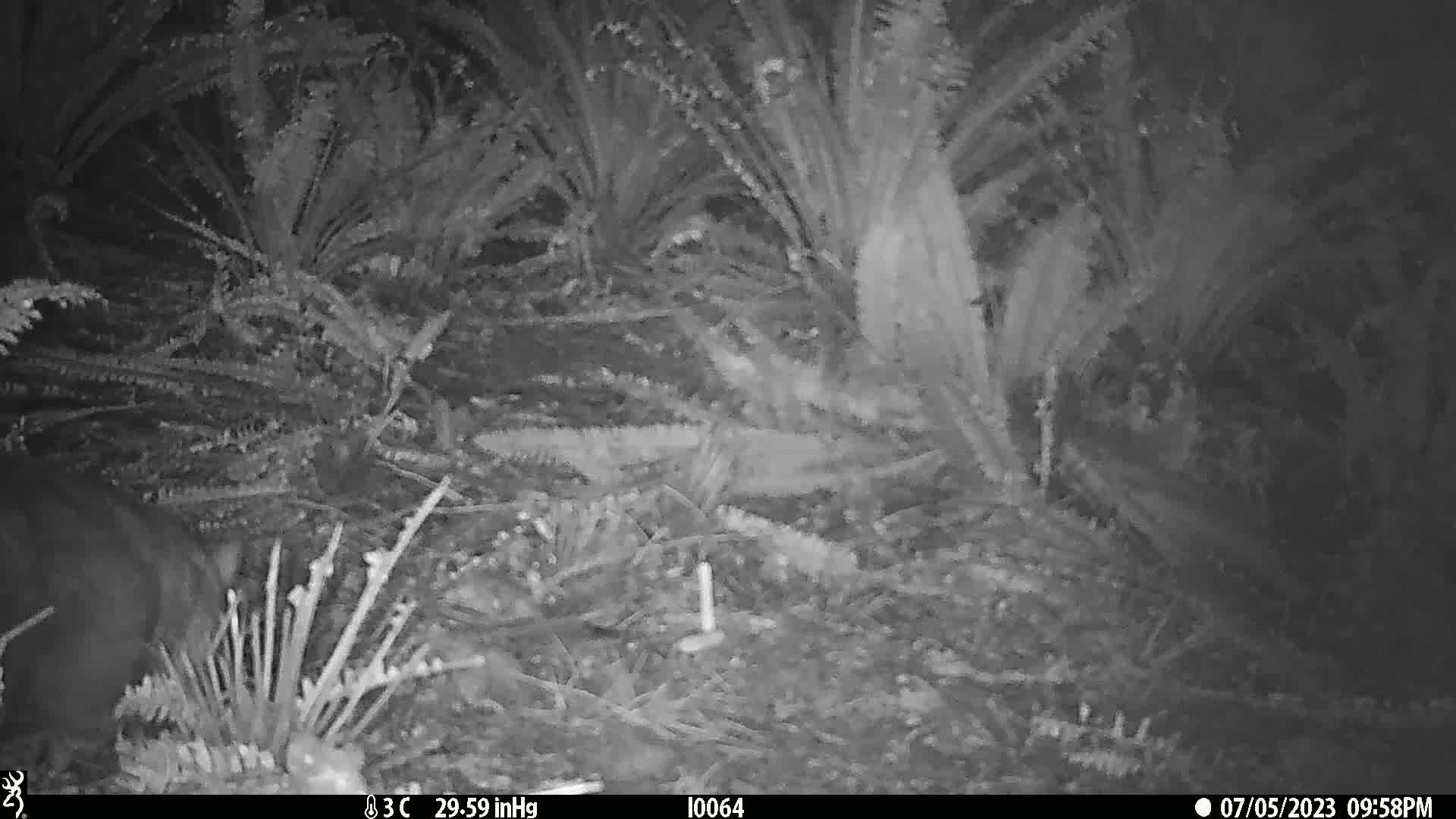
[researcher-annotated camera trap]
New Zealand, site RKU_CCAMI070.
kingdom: Animalia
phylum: Chordata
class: Mammalia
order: Diprotodontia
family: Phalangeridae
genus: Trichosurus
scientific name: Trichosurus vulpecula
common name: common brushtail possum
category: possum